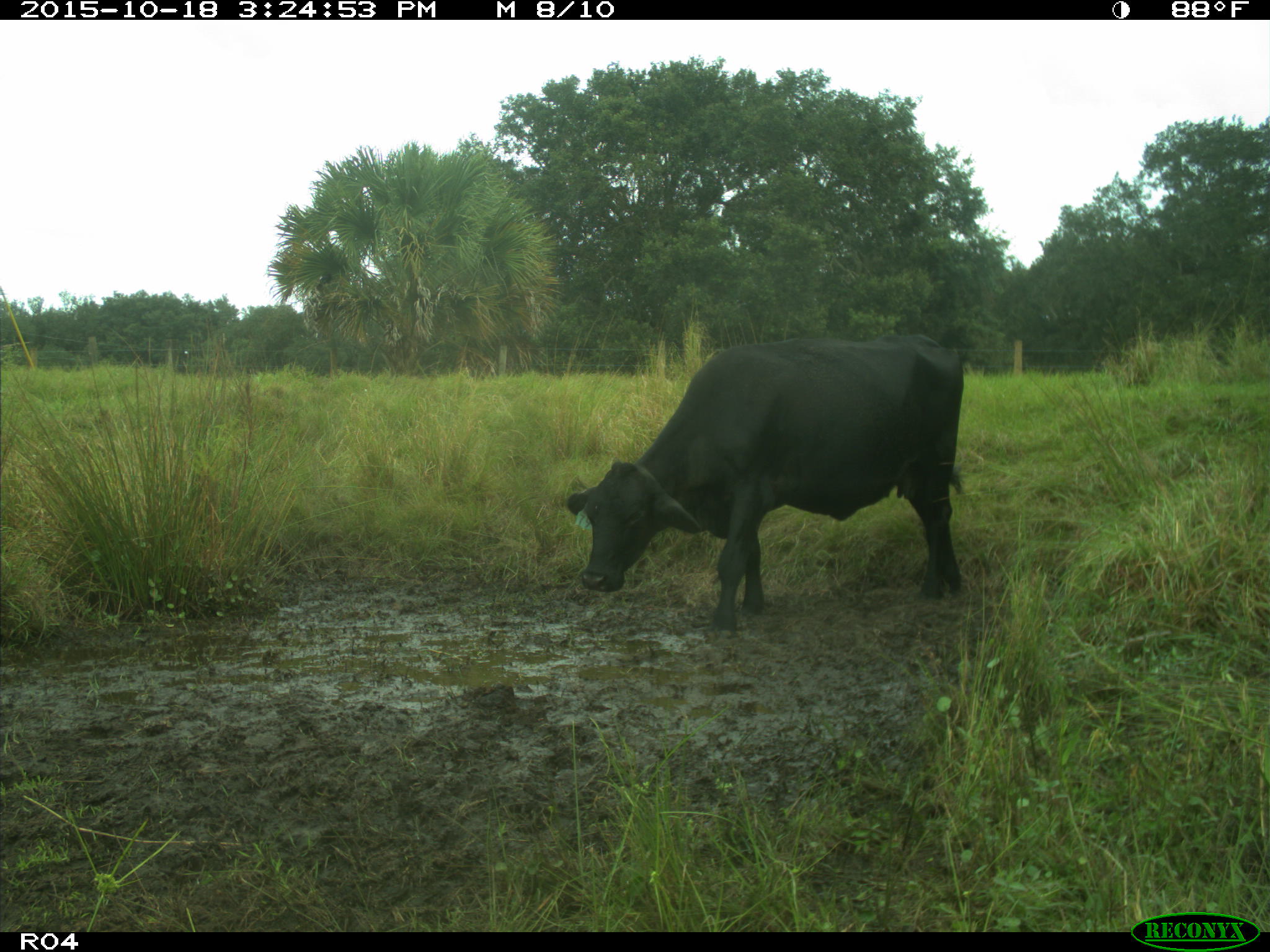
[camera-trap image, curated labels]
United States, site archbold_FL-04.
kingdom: Animalia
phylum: Chordata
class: Mammalia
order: Artiodactyla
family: Bovidae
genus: Bos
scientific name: Bos taurus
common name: domestic cow